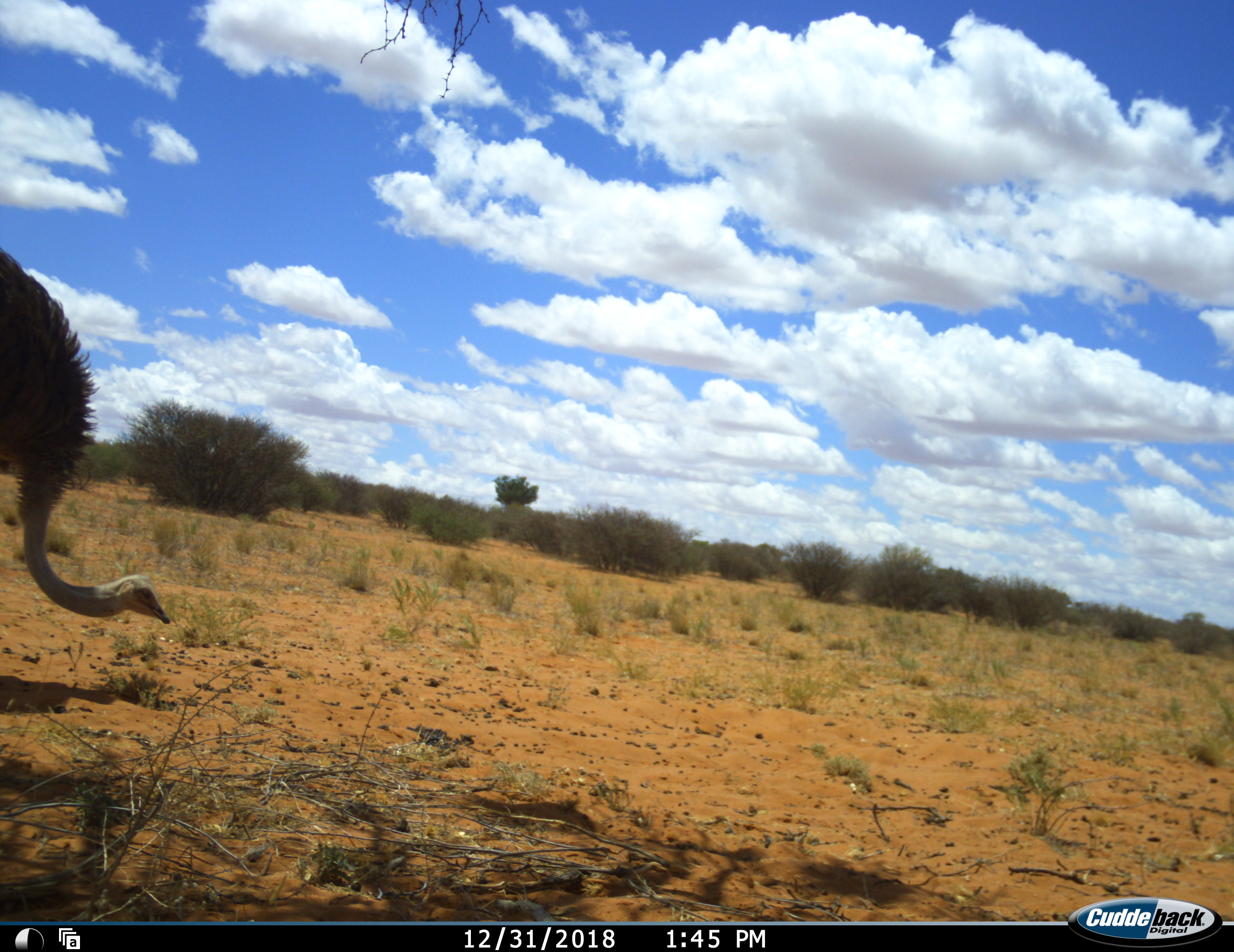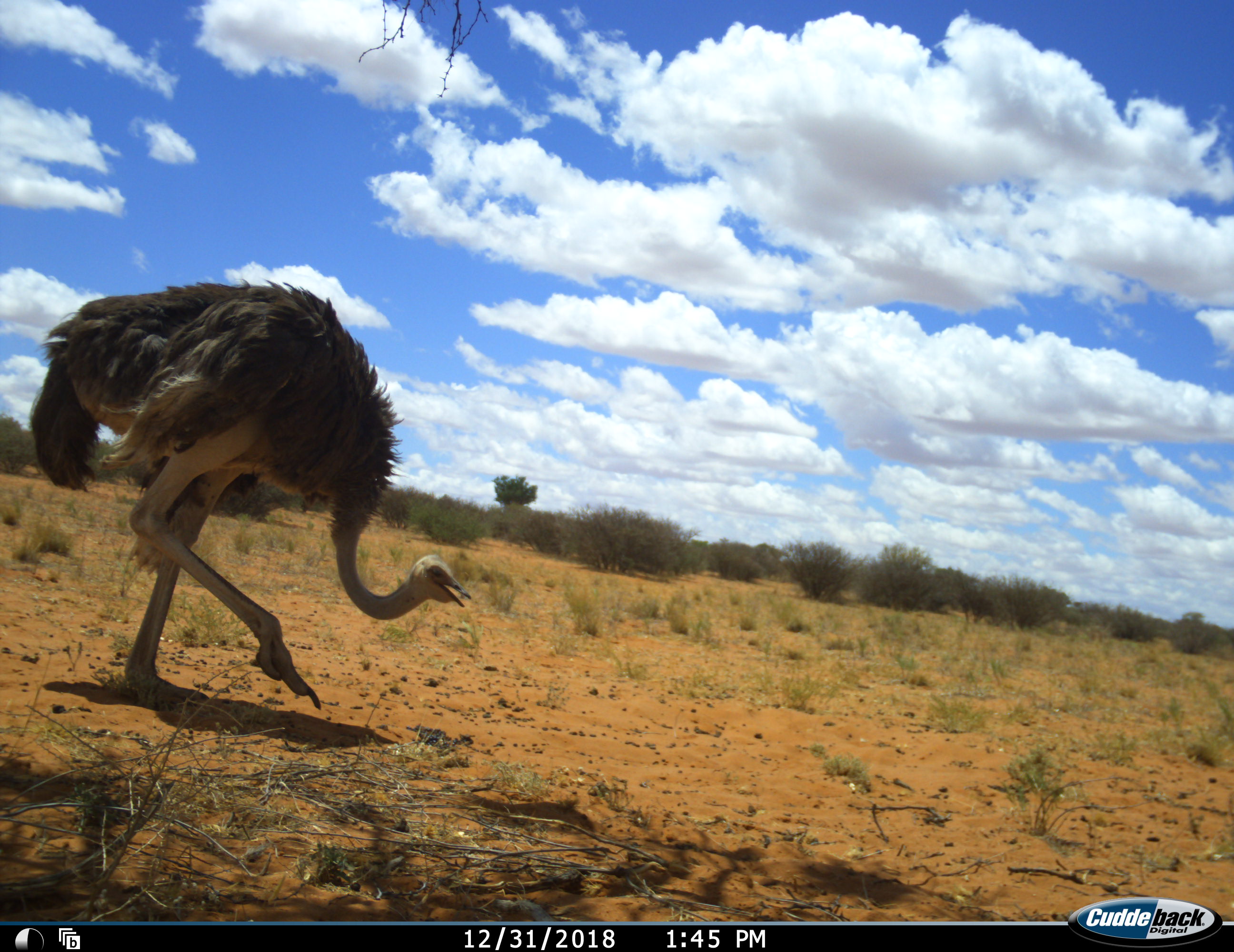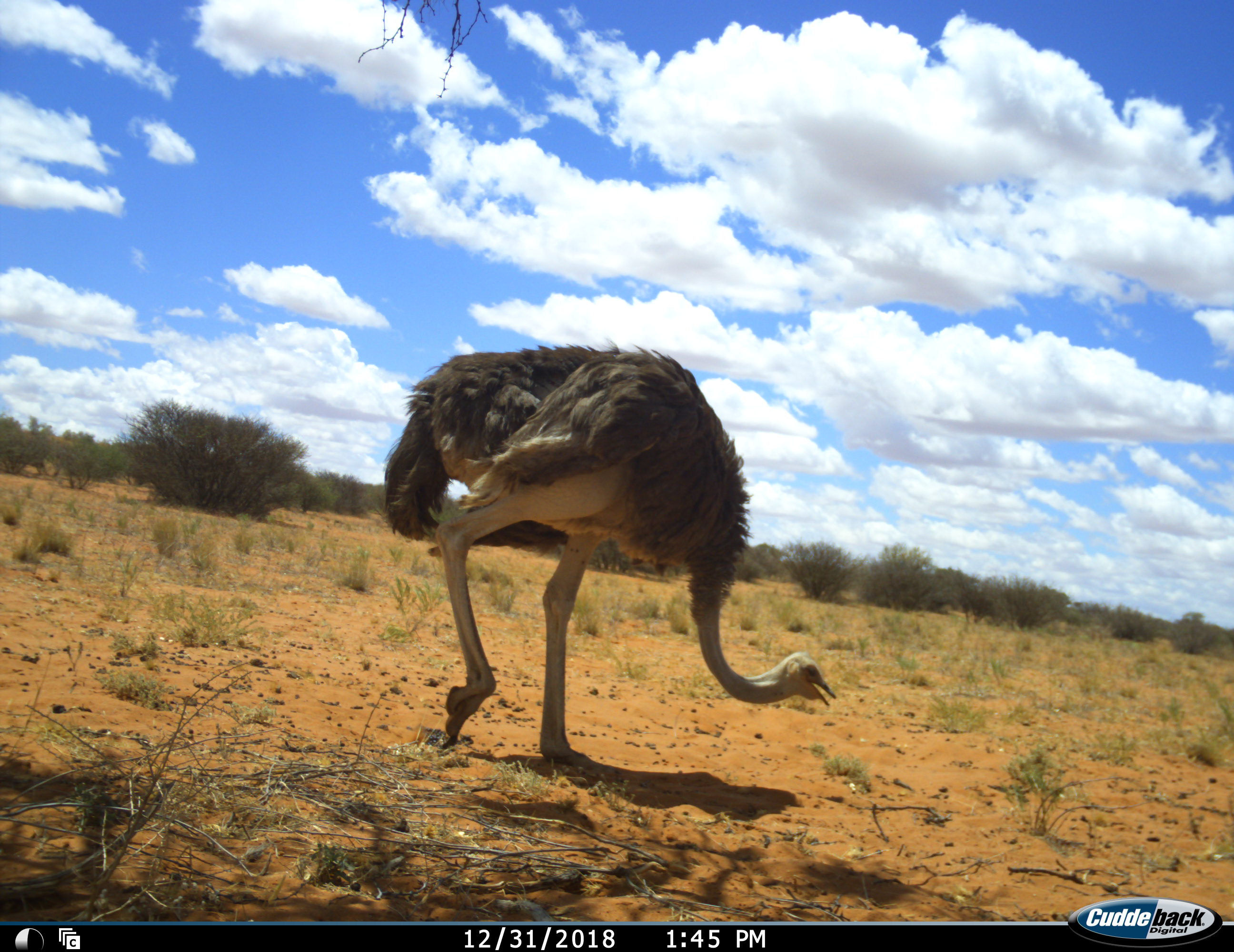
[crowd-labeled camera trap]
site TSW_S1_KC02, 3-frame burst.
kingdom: Animalia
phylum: Chordata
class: Aves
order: Struthioniformes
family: Struthionidae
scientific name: Struthionidae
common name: ostrich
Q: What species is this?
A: Ostrich (Struthionidae).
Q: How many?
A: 1.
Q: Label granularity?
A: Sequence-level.